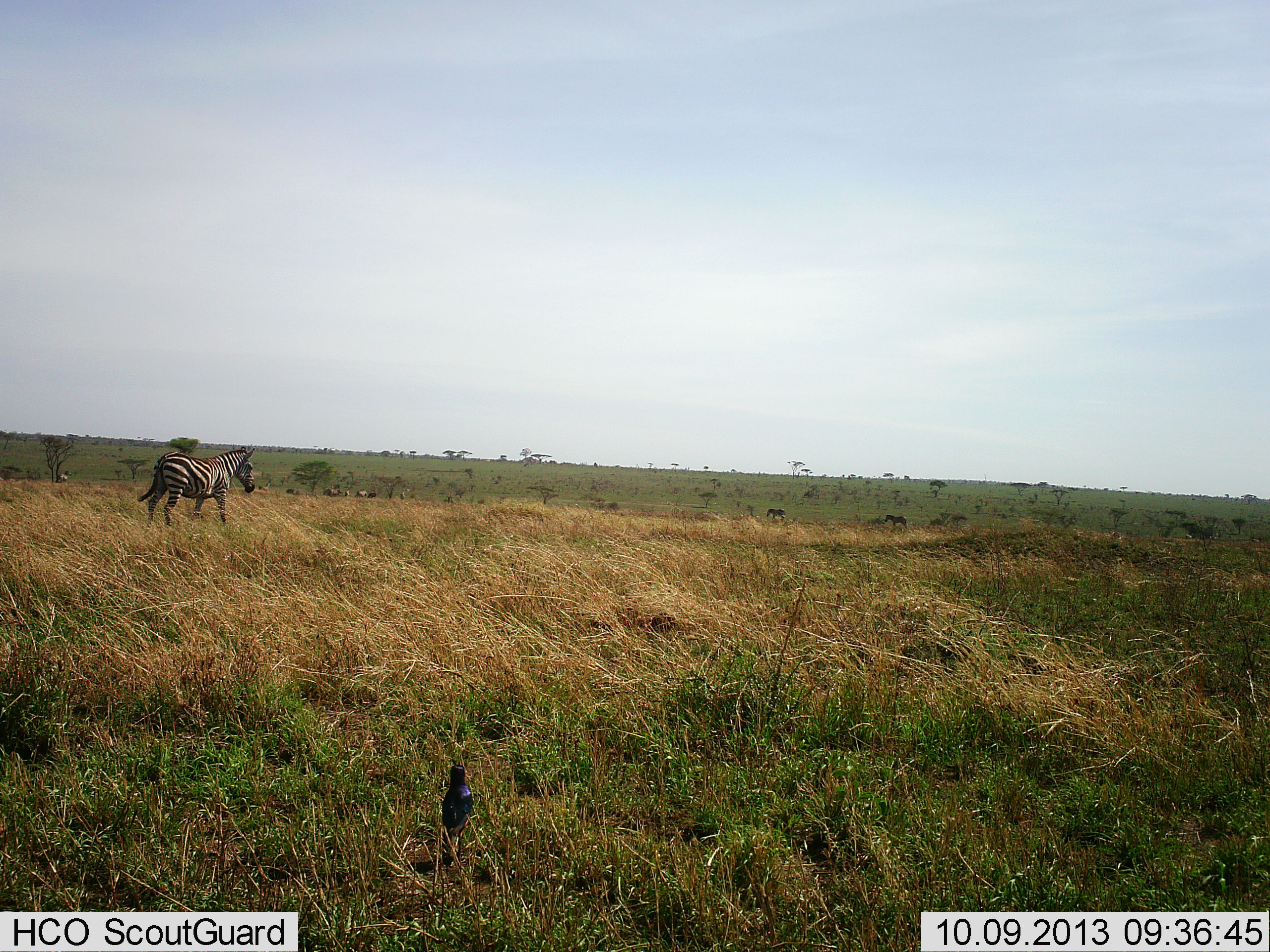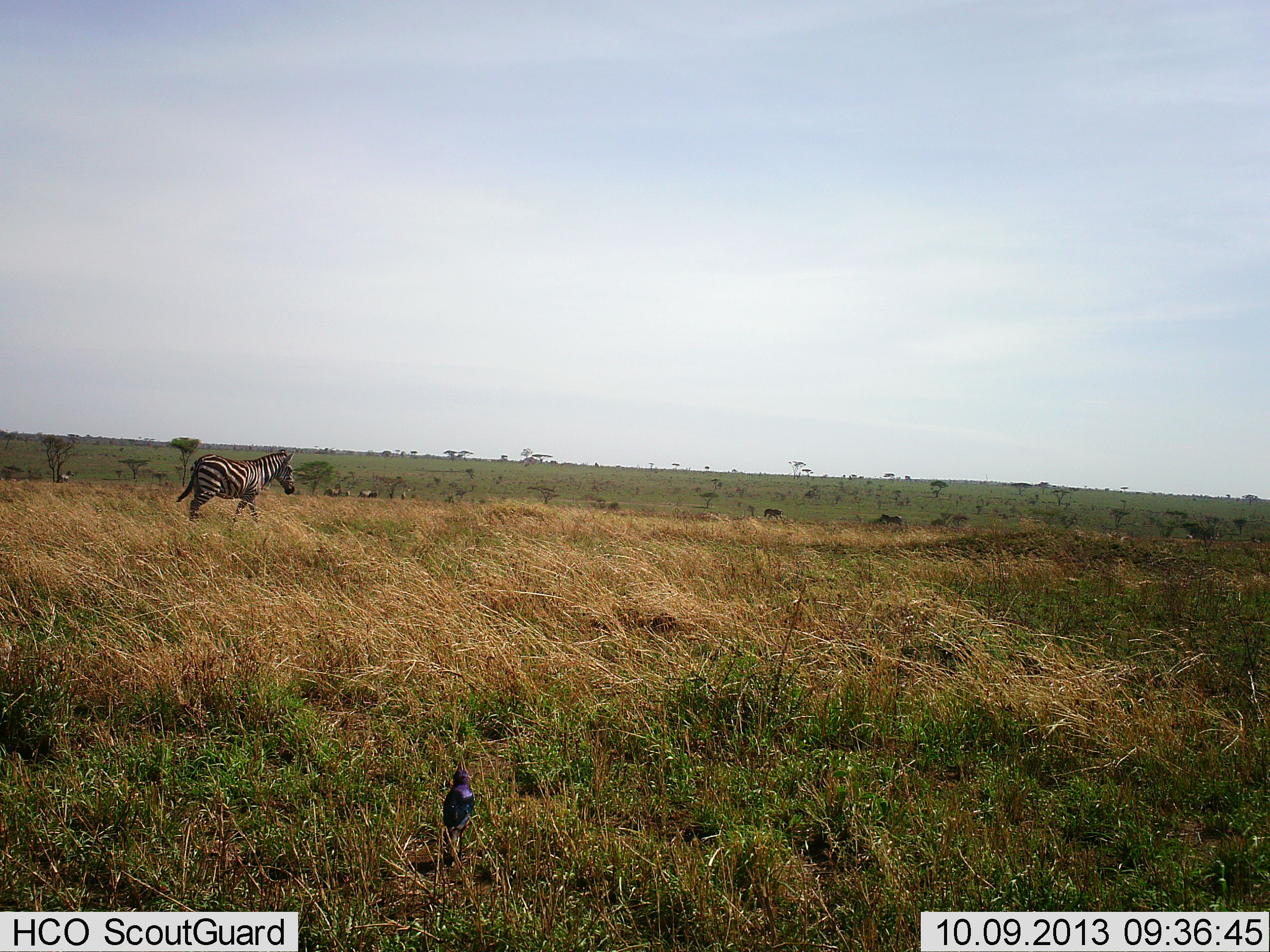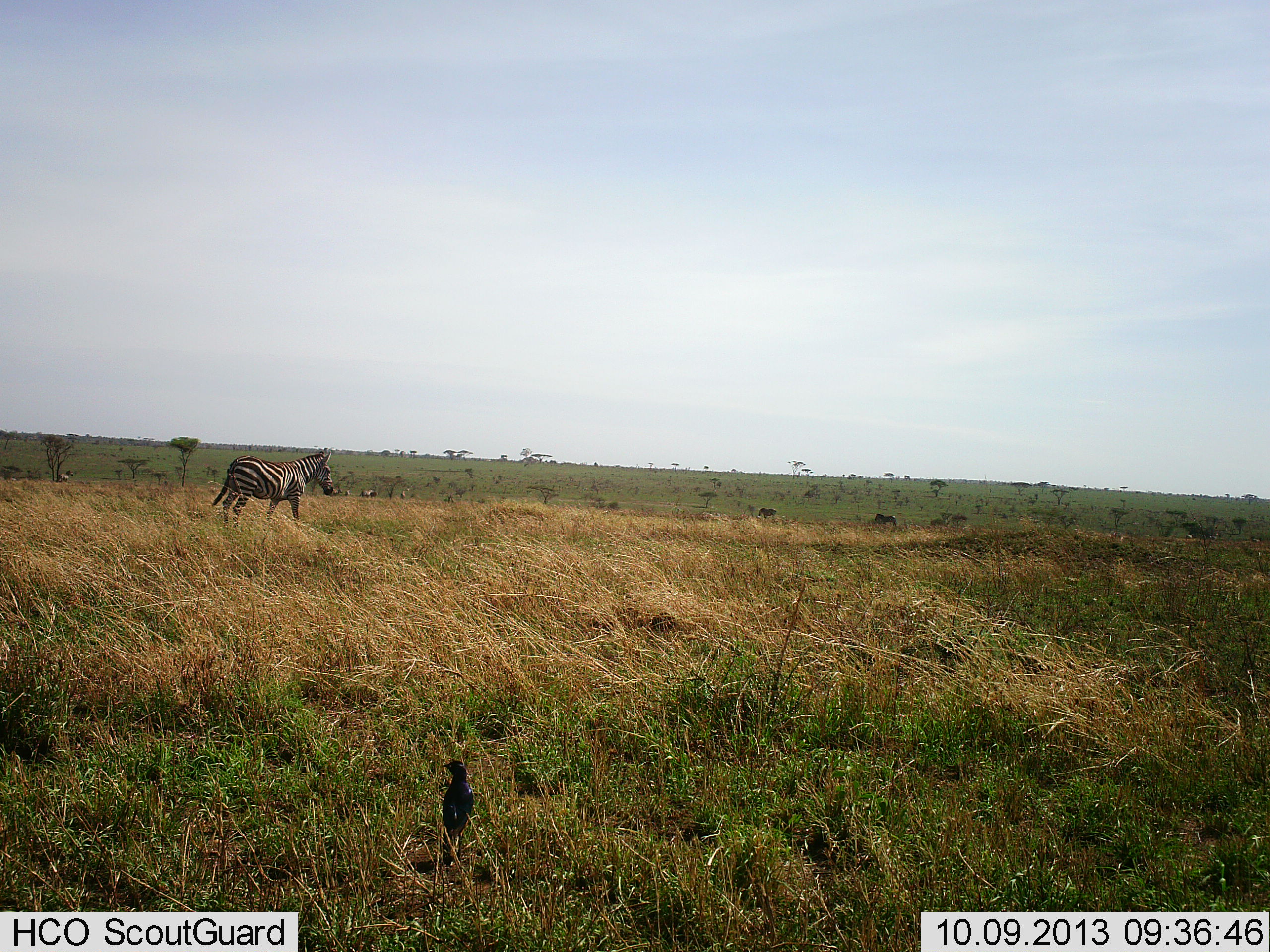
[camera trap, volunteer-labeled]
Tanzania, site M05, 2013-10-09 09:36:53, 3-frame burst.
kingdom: Animalia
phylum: Chordata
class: Aves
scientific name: Aves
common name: bird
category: otherbird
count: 1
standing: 92%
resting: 8%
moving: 0%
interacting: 0%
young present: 0%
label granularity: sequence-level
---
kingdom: Animalia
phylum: Chordata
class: Mammalia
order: Perissodactyla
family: Equidae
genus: Equus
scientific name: Equus quagga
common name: plains zebra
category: zebra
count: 2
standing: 18%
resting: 0%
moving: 100%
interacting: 0%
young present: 0%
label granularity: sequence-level